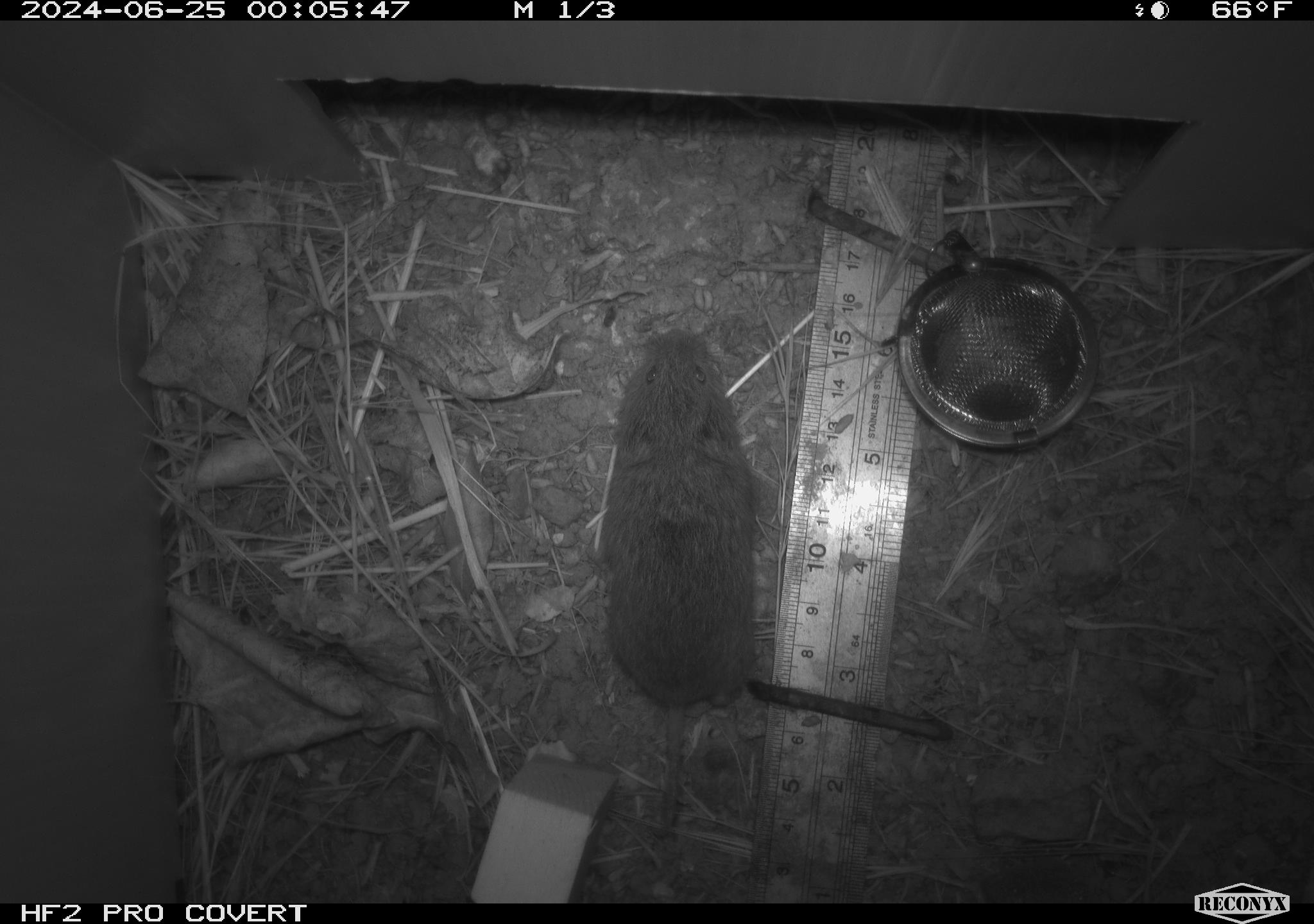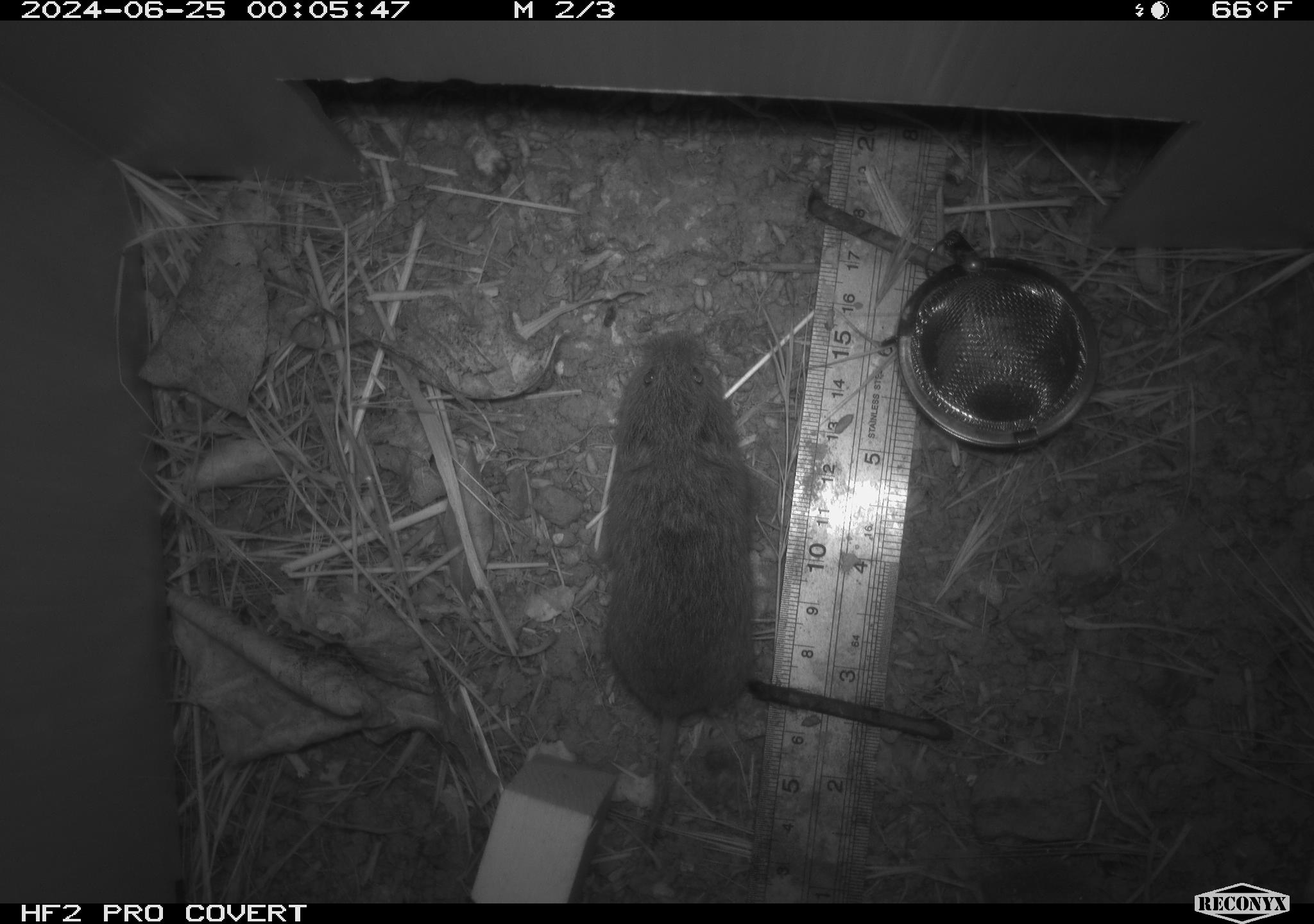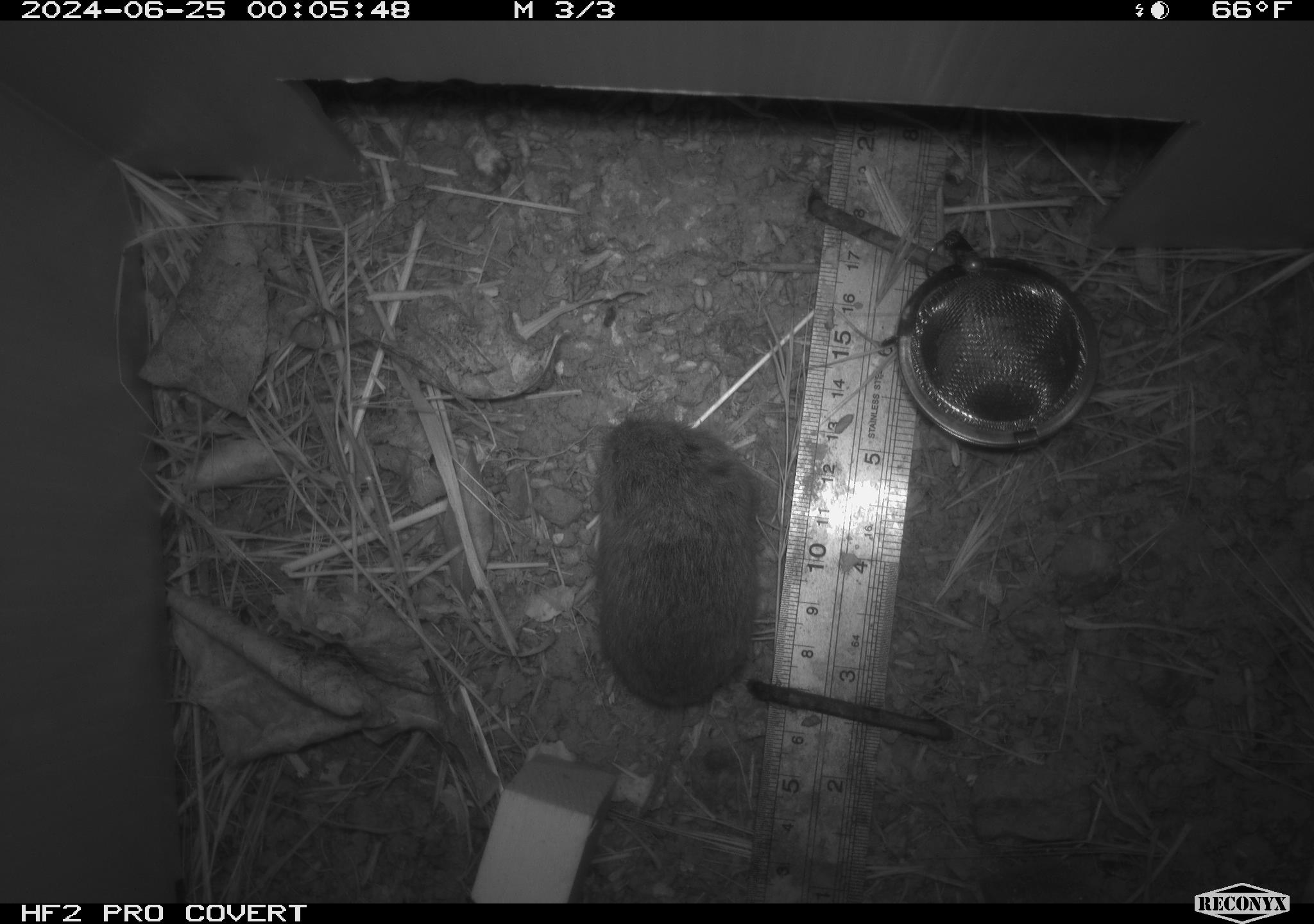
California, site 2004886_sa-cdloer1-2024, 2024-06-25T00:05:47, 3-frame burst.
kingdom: Animalia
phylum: Chordata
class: Mammalia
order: Rodentia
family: Cricetidae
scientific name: Arvicolinae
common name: voles, lemmings, and muskrats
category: arvicolinae subfamily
Arvicolinae subfamily (voles, lemmings, and muskrats) (Arvicolinae).